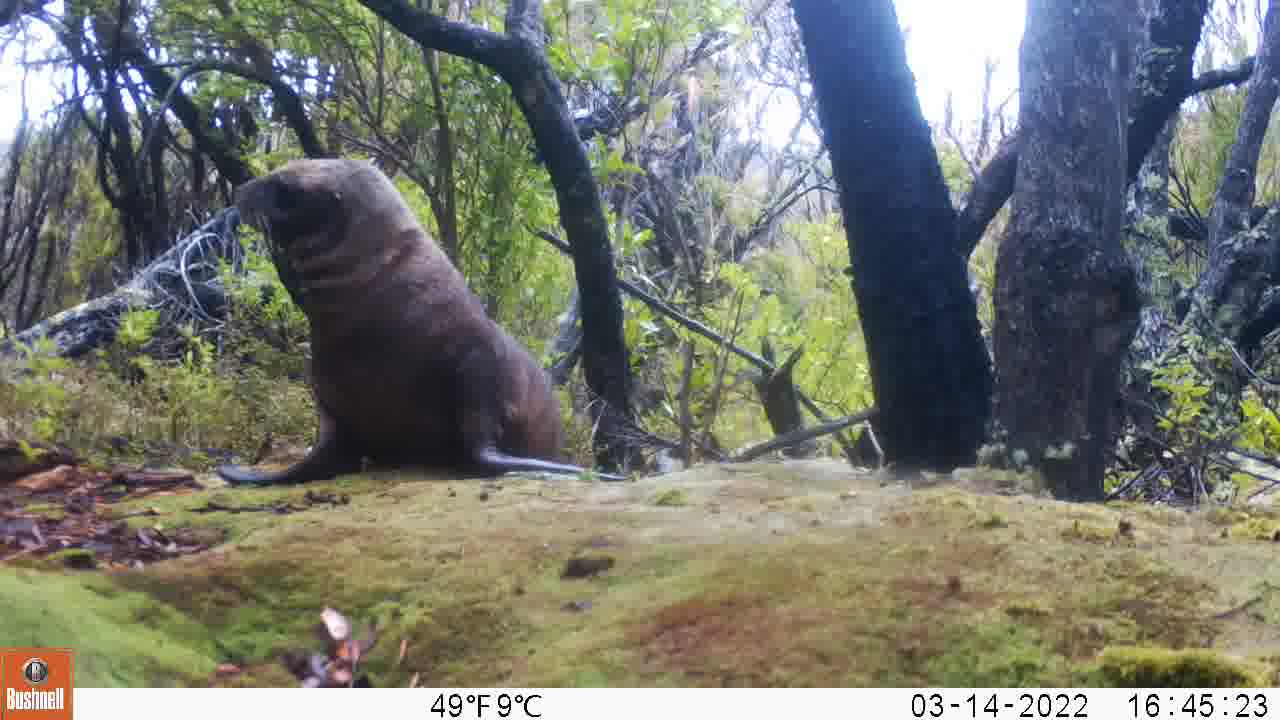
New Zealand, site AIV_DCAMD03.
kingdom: Animalia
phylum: Chordata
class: Mammalia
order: Carnivora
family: Otariidae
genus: Phocarctos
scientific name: Phocarctos hookeri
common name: new zealand sea lion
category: sealion